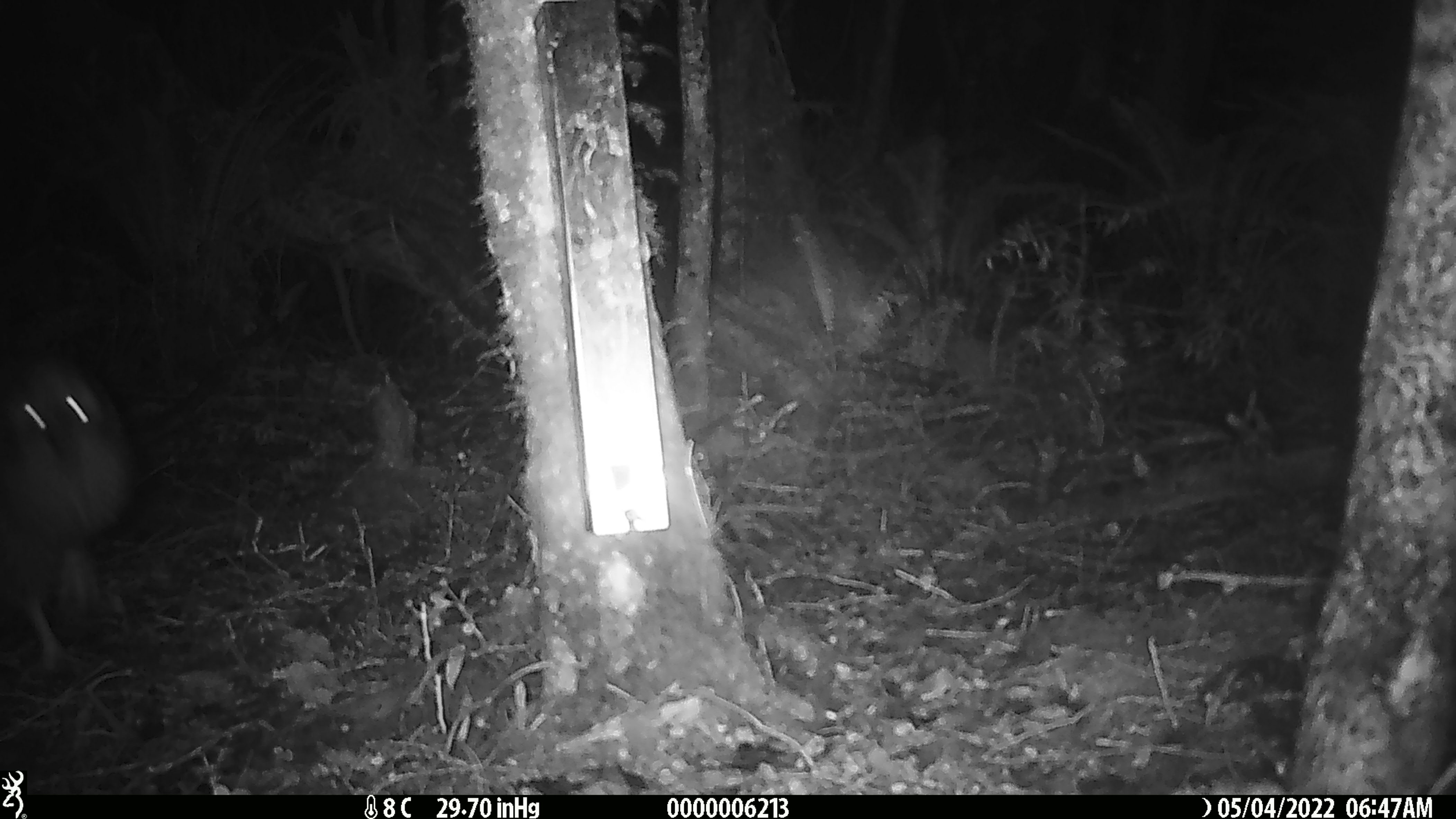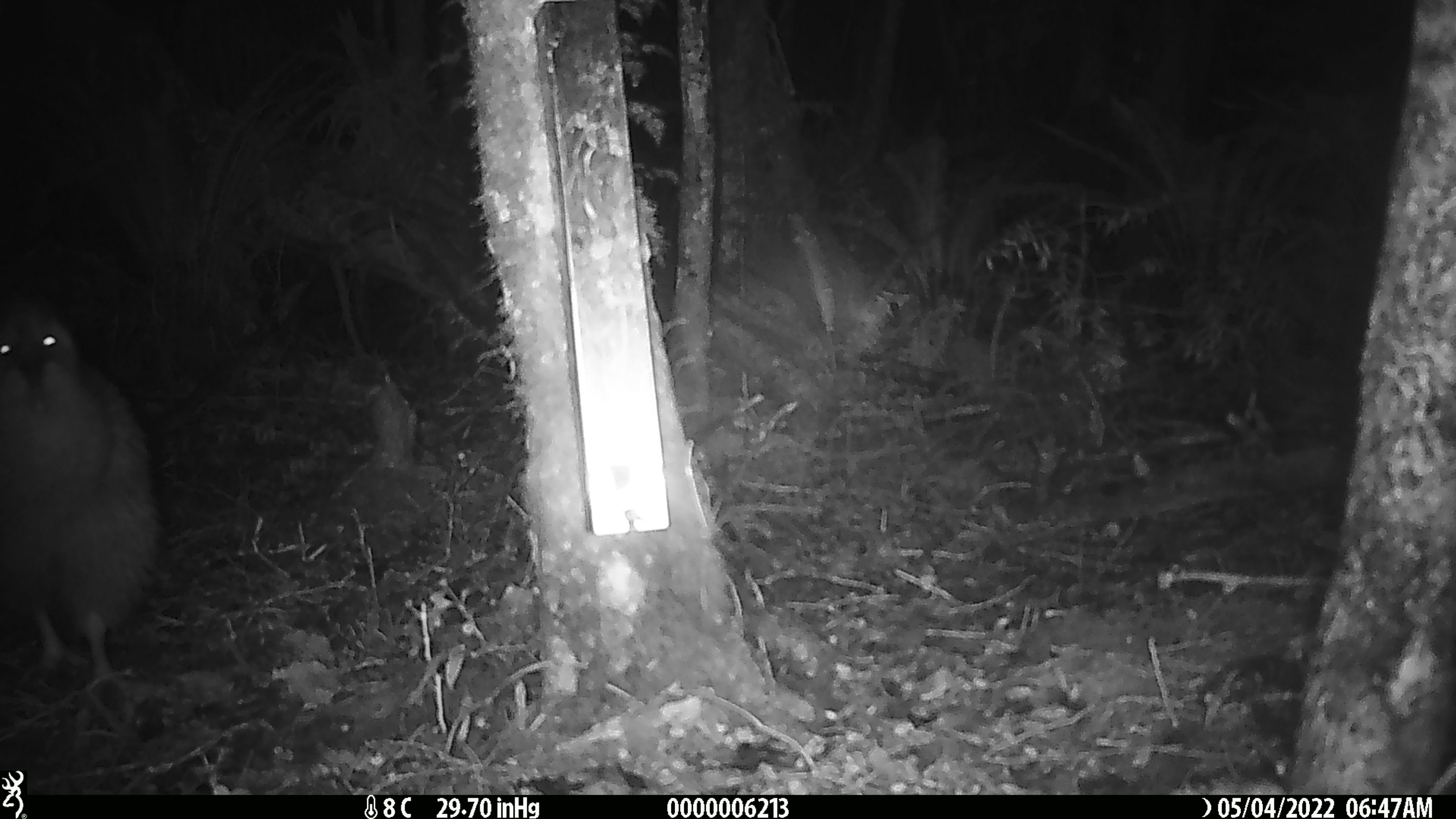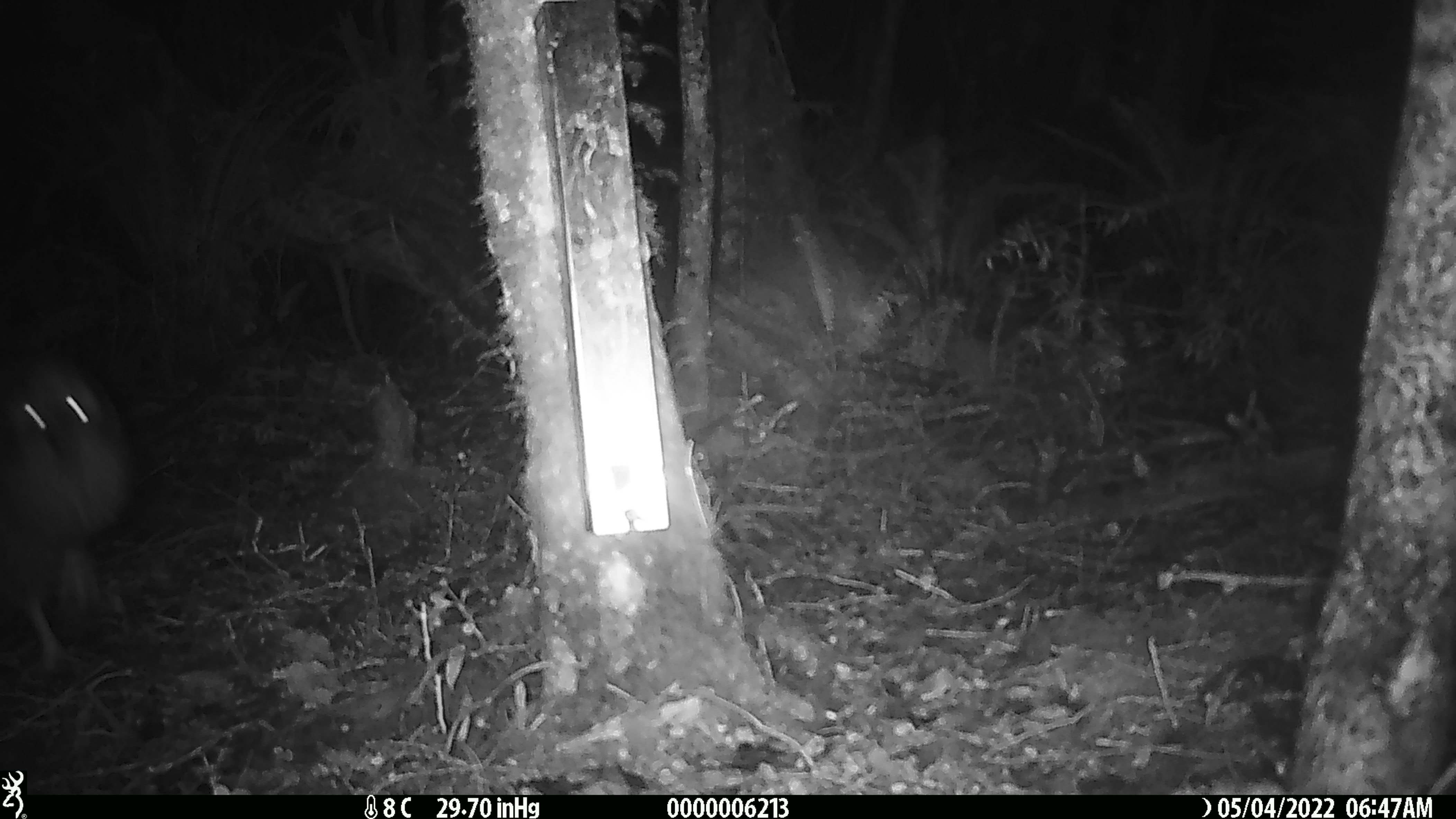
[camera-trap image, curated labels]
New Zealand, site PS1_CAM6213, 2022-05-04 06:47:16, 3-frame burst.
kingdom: Animalia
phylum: Chordata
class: Aves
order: Apterygiformes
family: Apterygidae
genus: Apteryx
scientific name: Apteryx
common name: kiwi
Kiwi (Apteryx).